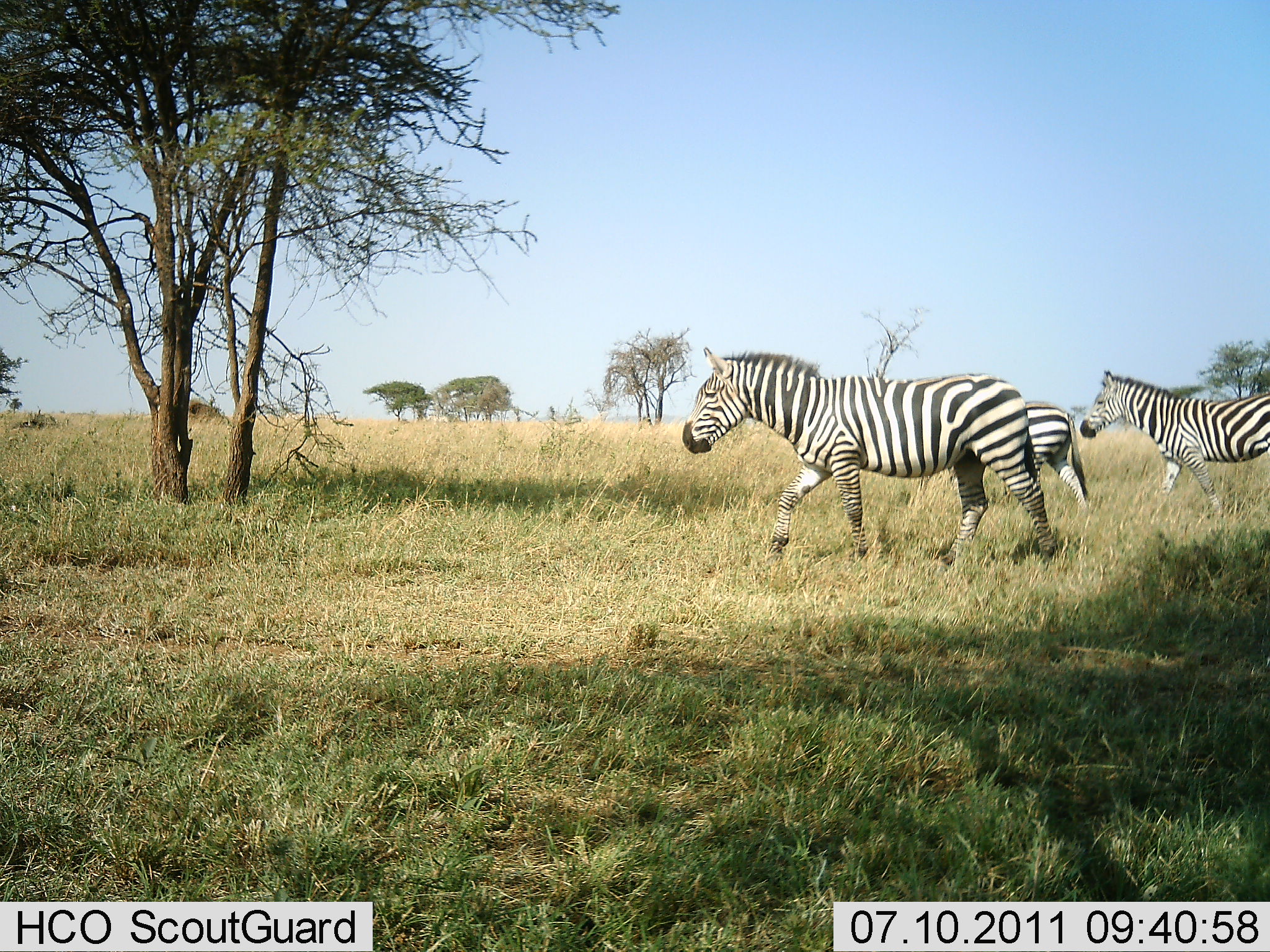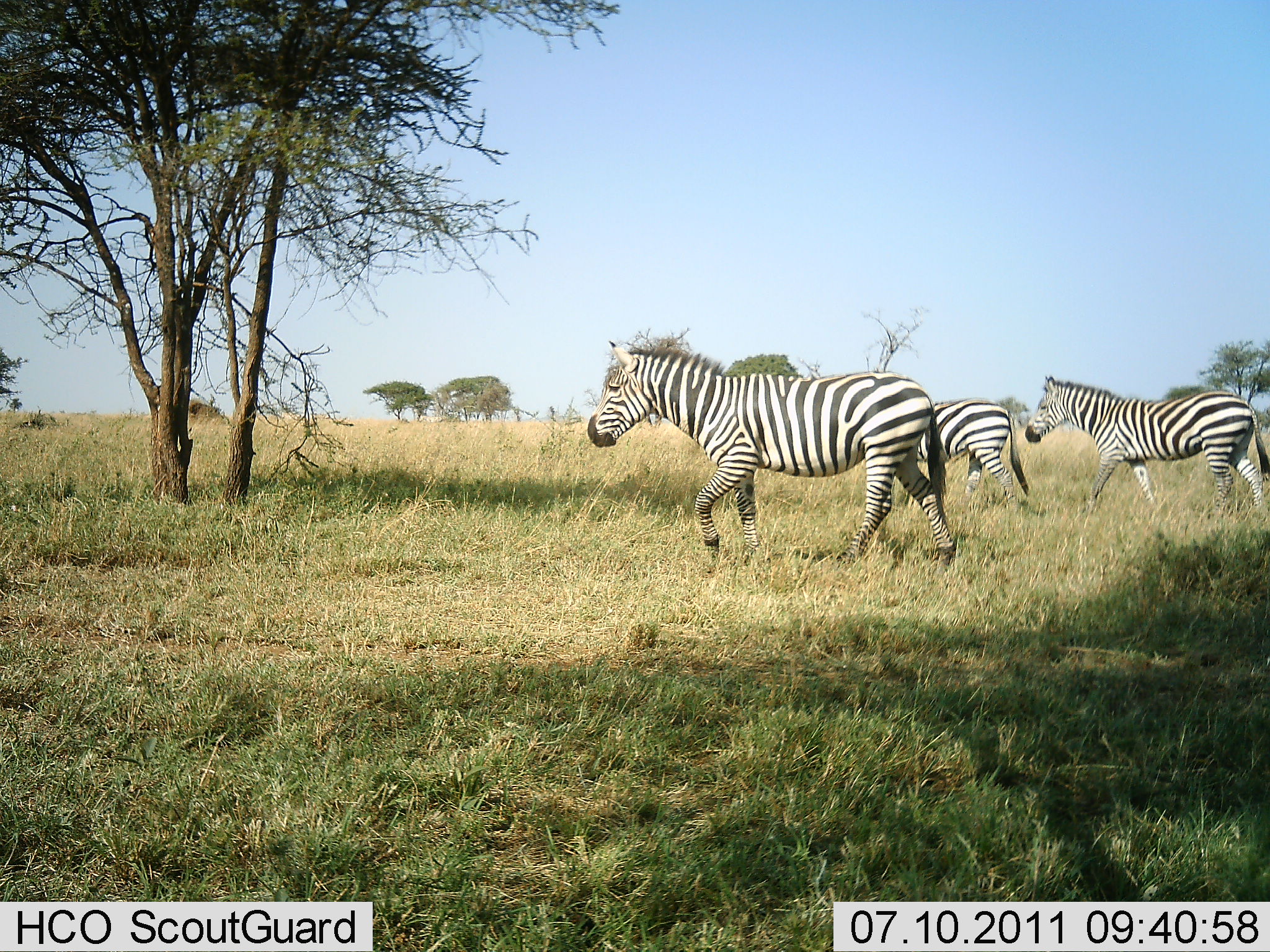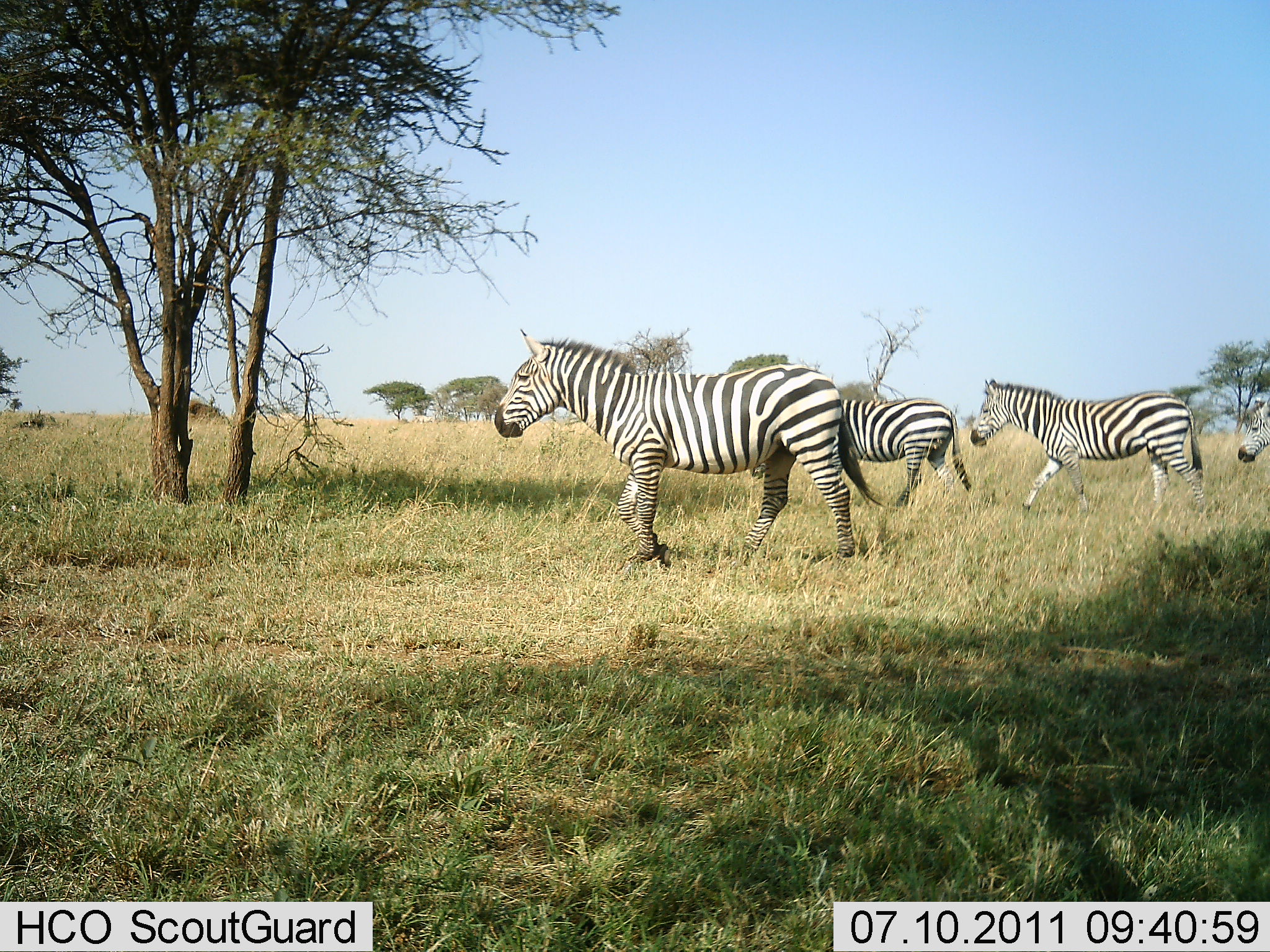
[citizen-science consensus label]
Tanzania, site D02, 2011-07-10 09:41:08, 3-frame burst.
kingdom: Animalia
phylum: Chordata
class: Mammalia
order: Perissodactyla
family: Equidae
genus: Equus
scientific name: Equus quagga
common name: plains zebra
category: zebra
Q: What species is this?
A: Zebra (plains zebra) (Equus quagga).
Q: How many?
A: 4.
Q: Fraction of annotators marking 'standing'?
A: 0%.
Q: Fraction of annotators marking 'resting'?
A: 0%.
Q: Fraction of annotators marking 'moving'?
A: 100%.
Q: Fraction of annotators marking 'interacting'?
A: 0%.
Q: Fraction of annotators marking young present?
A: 0%.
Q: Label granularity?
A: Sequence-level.